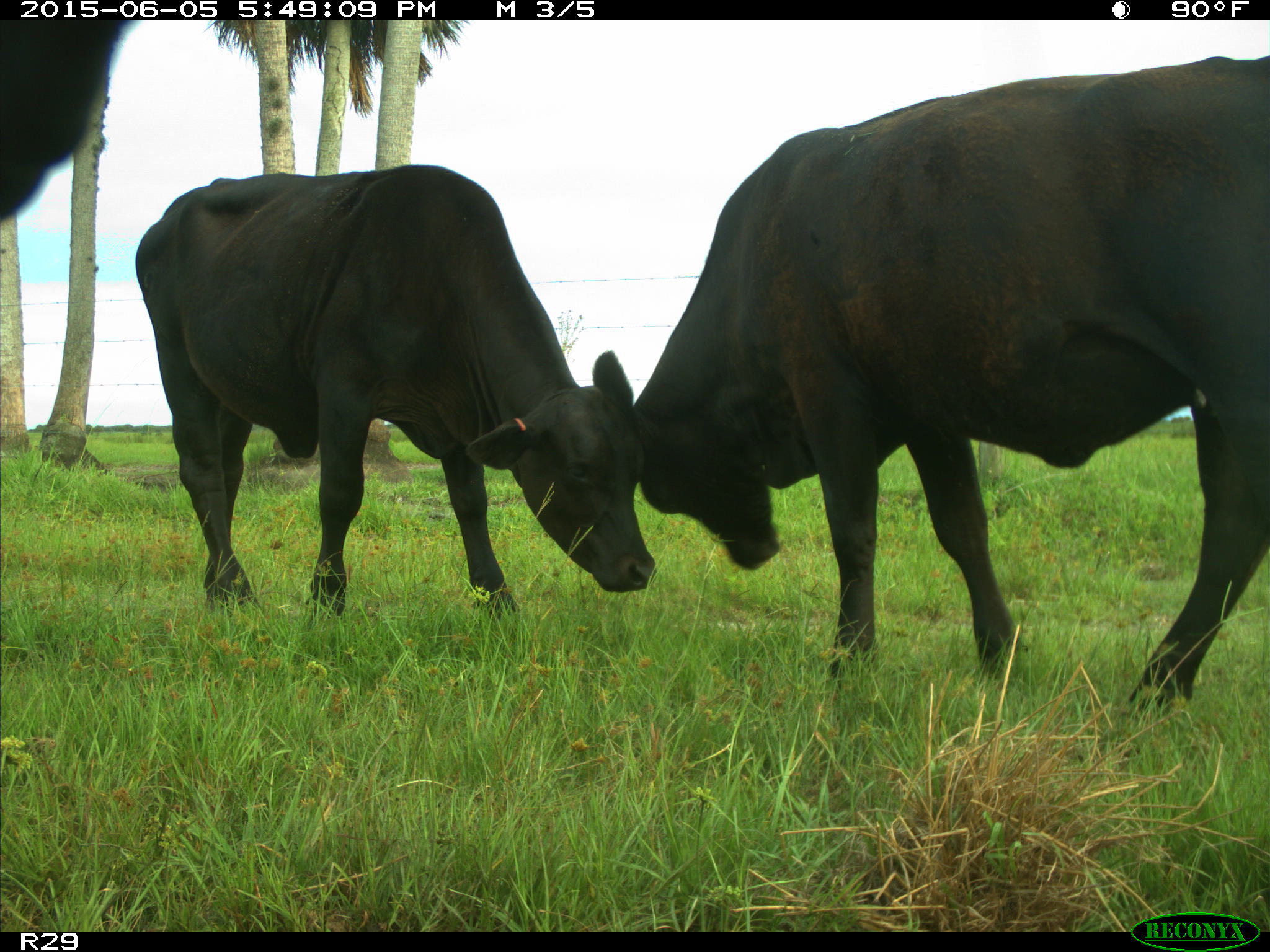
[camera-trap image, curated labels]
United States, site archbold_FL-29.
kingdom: Animalia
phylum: Chordata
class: Mammalia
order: Artiodactyla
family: Bovidae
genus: Bos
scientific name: Bos taurus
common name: domestic cow